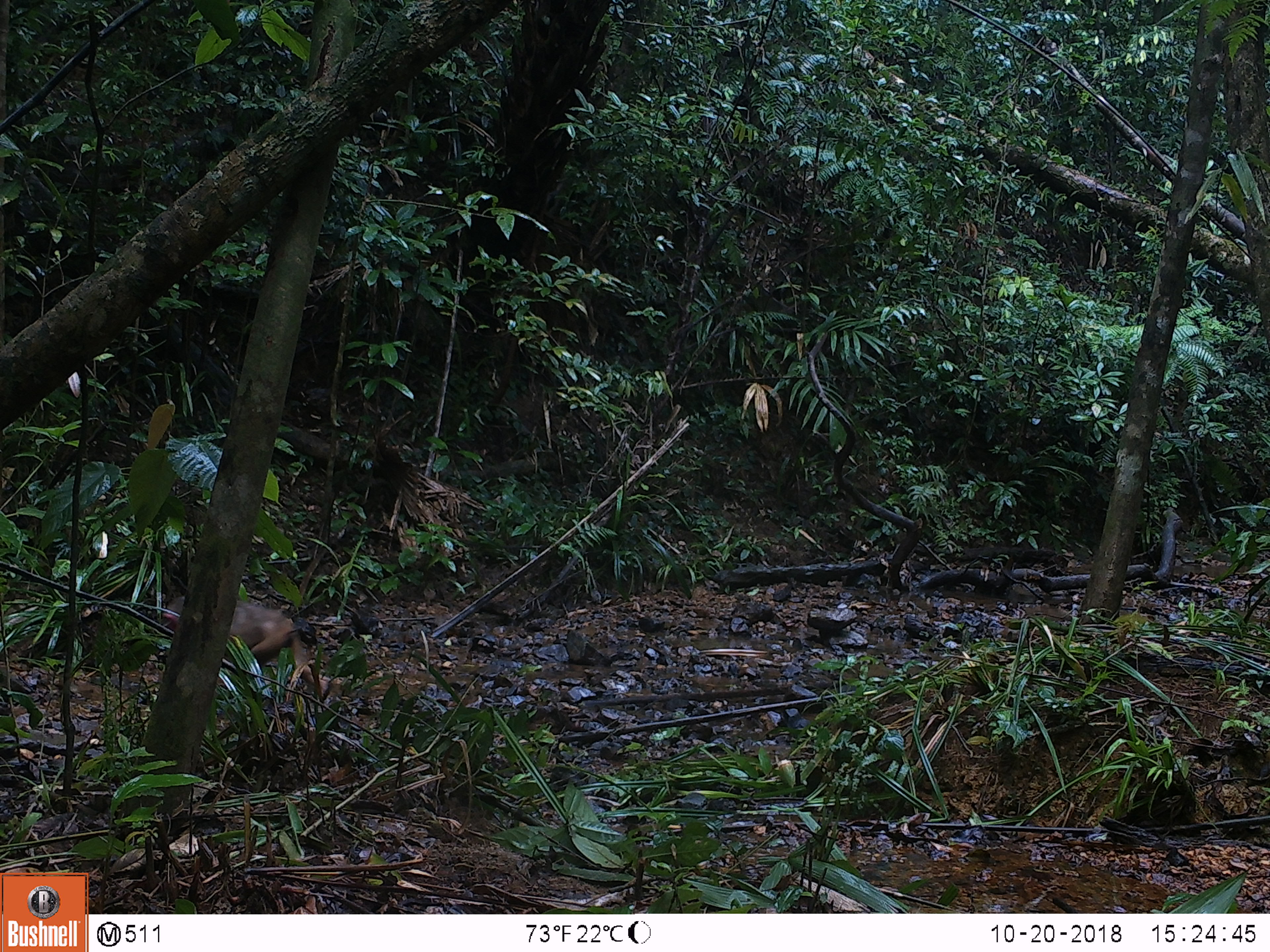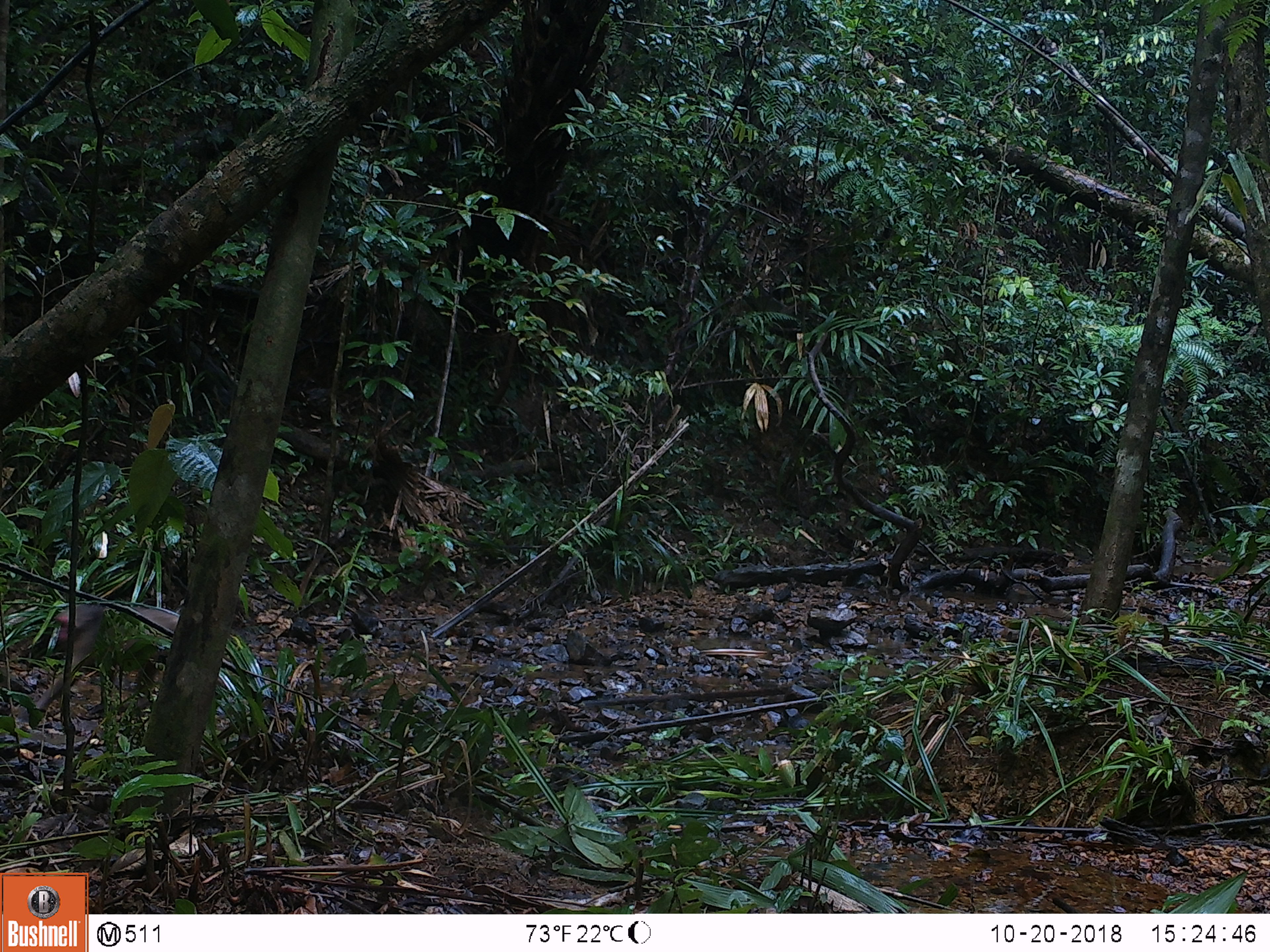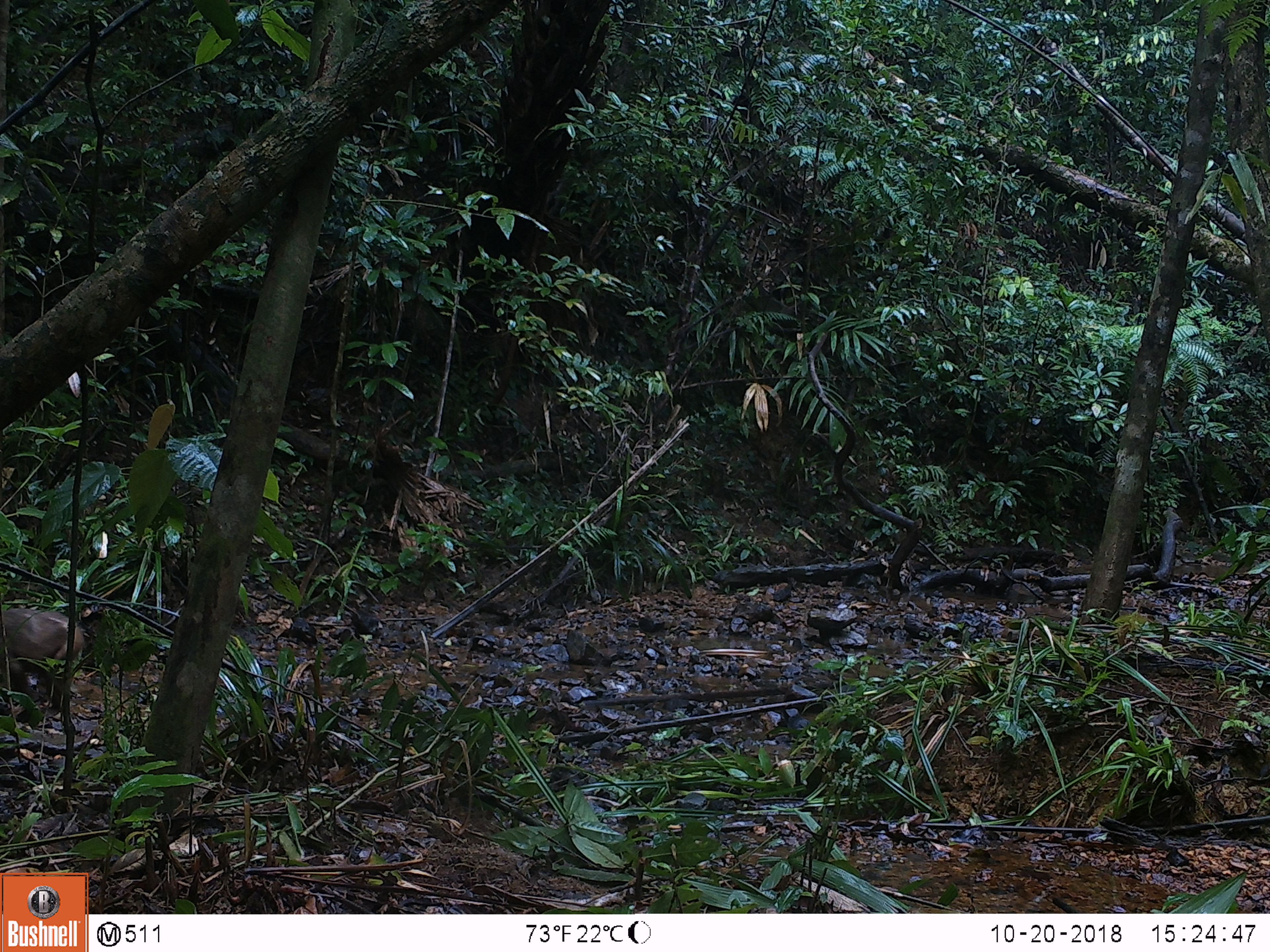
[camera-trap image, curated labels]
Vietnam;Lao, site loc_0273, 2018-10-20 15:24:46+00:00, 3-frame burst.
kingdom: Animalia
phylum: Chordata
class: Mammalia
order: Primates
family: Cercopithecidae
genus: Macaca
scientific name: Macaca arctoides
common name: stump-tailed macaque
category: stump tailed macaque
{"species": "stump tailed macaque (stump-tailed macaque) (Macaca arctoides)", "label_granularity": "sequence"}